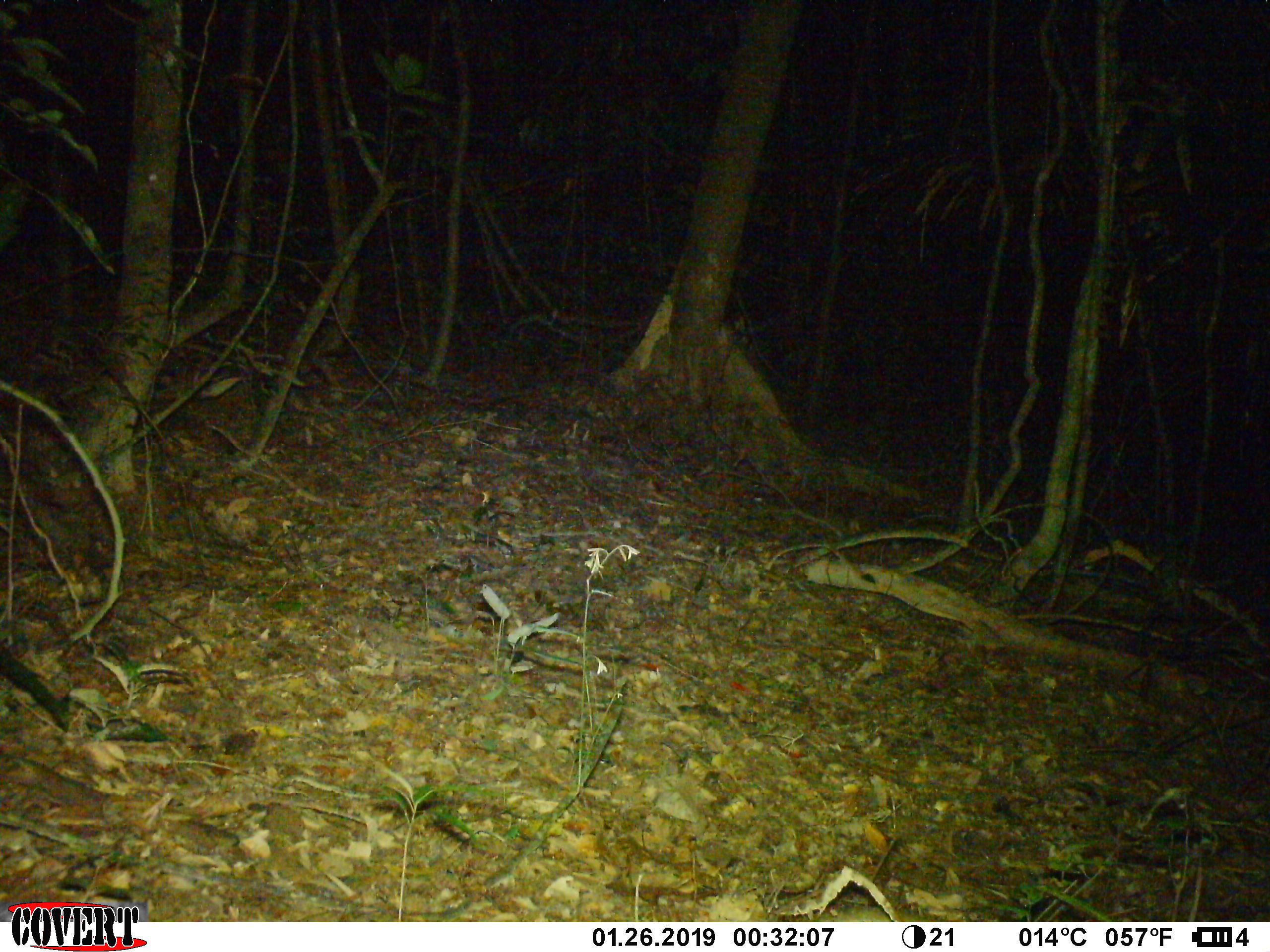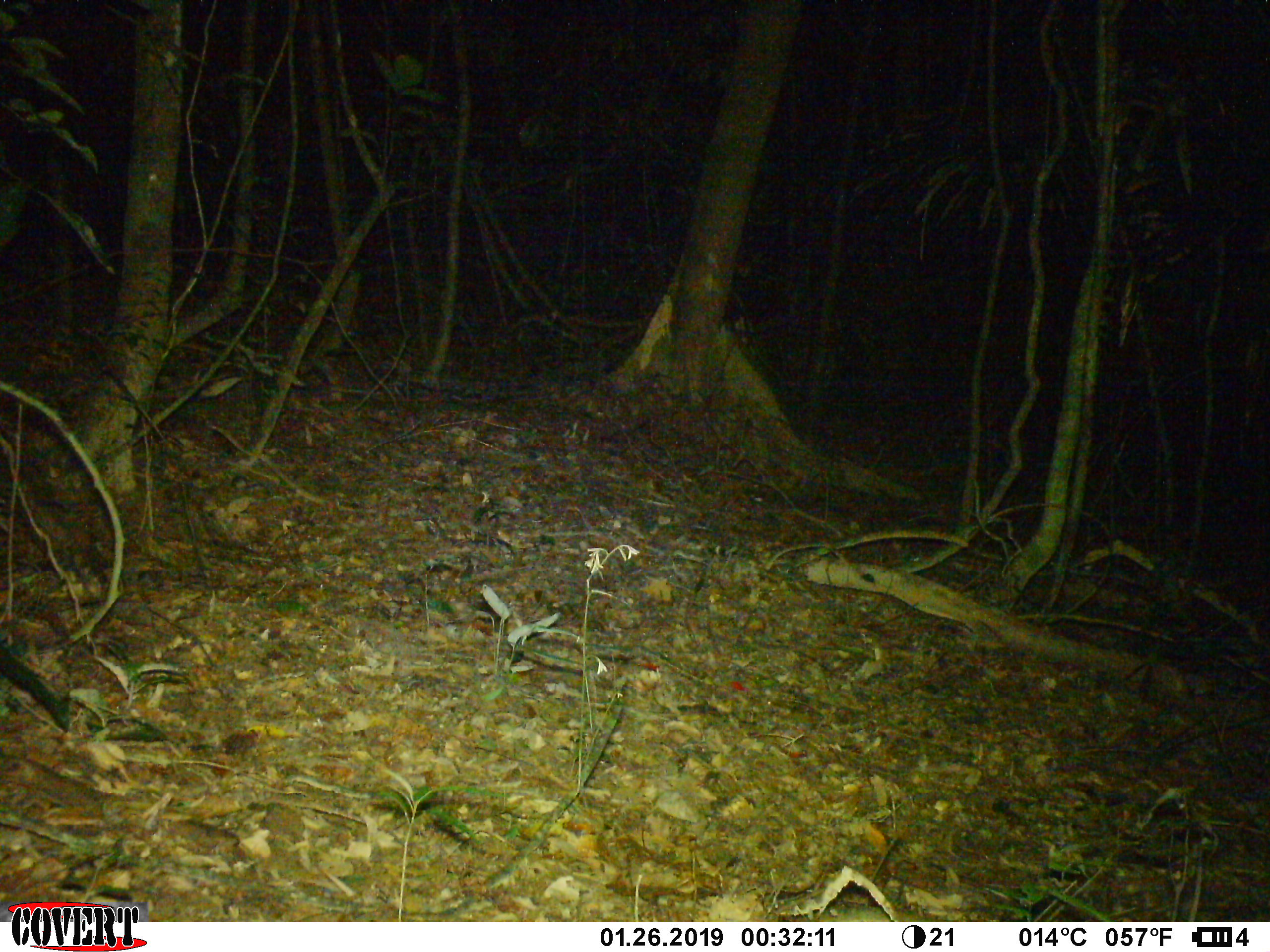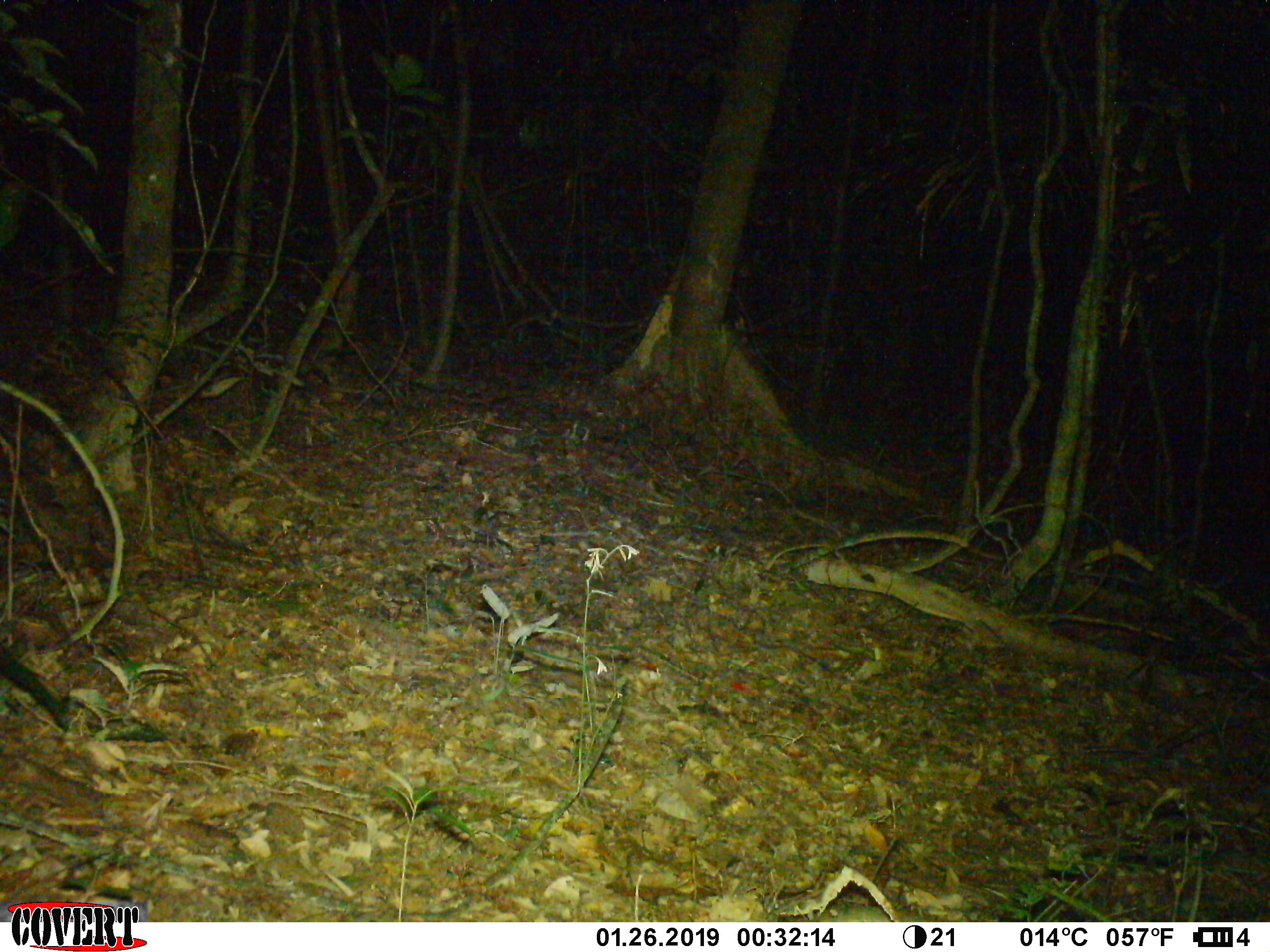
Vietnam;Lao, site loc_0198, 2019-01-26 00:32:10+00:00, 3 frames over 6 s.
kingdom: Animalia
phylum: Chordata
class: Mammalia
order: Artiodactyla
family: Cervidae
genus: Muntiacus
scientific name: Muntiacus vuquangensis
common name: large-antlered muntjac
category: large antlered muntjac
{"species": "large antlered muntjac (large-antlered muntjac) (Muntiacus vuquangensis)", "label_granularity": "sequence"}